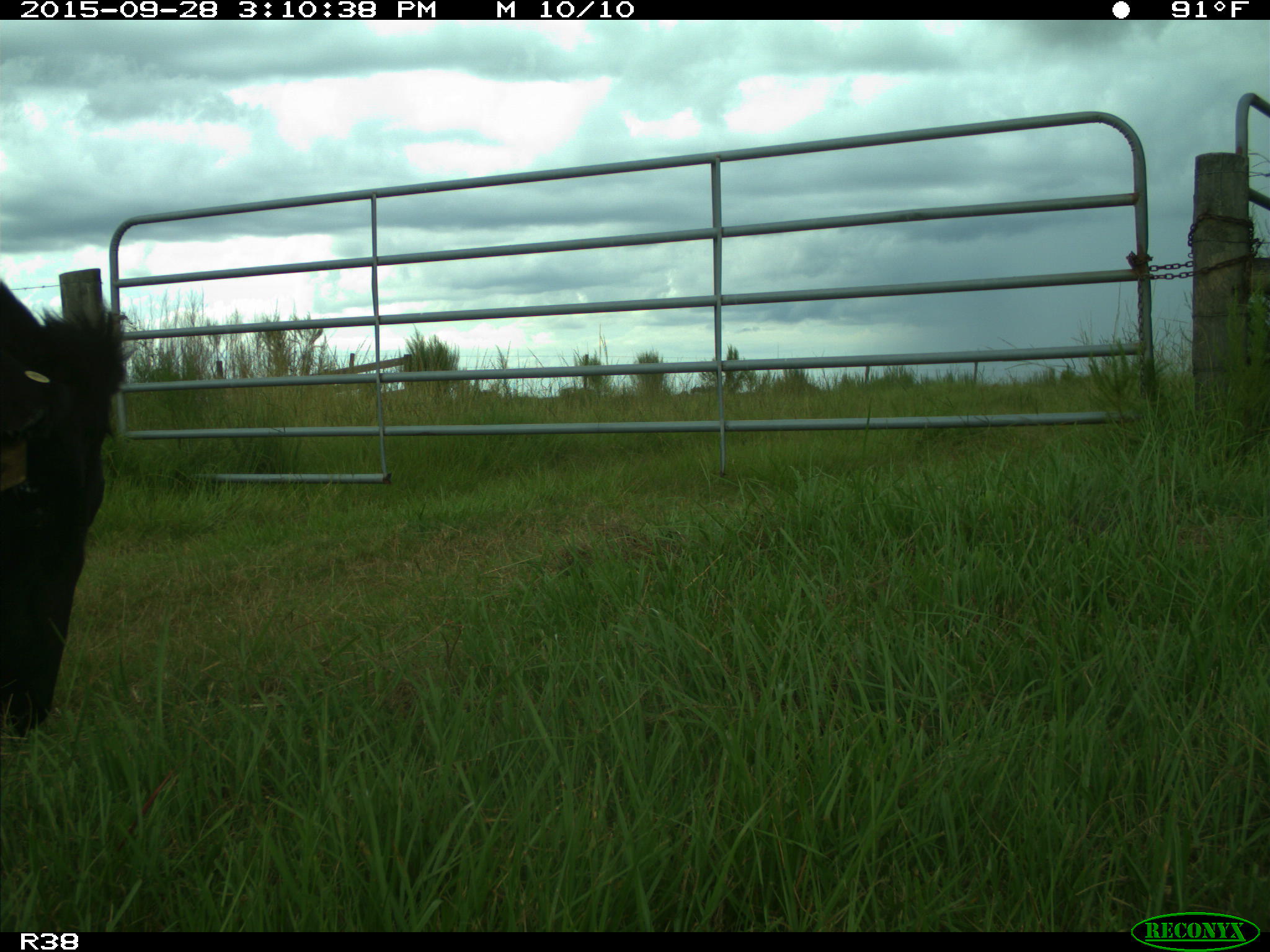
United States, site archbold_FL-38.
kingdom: Animalia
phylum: Chordata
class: Mammalia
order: Artiodactyla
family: Bovidae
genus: Bos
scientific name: Bos taurus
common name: domestic cow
Bos taurus (domestic cow).